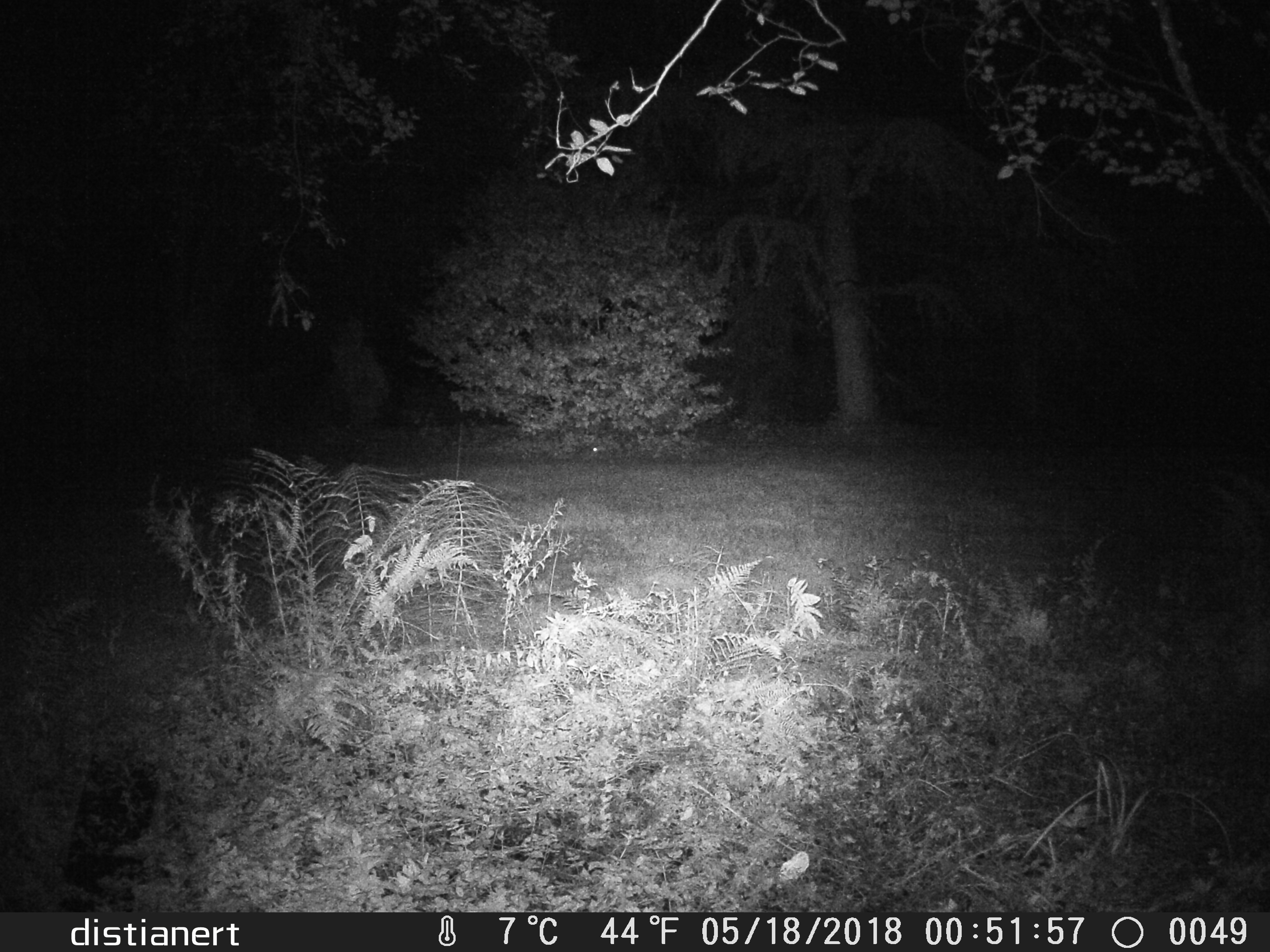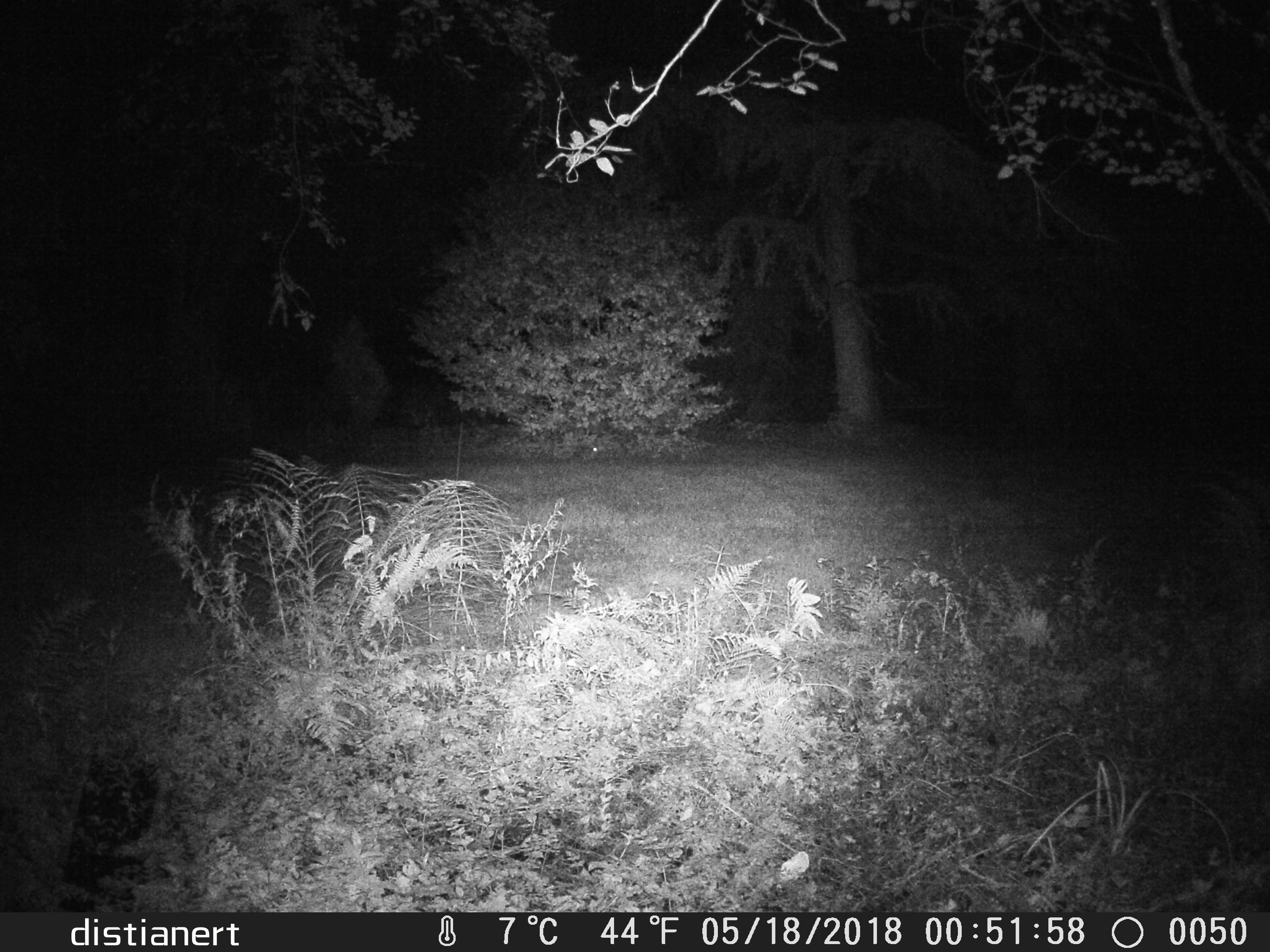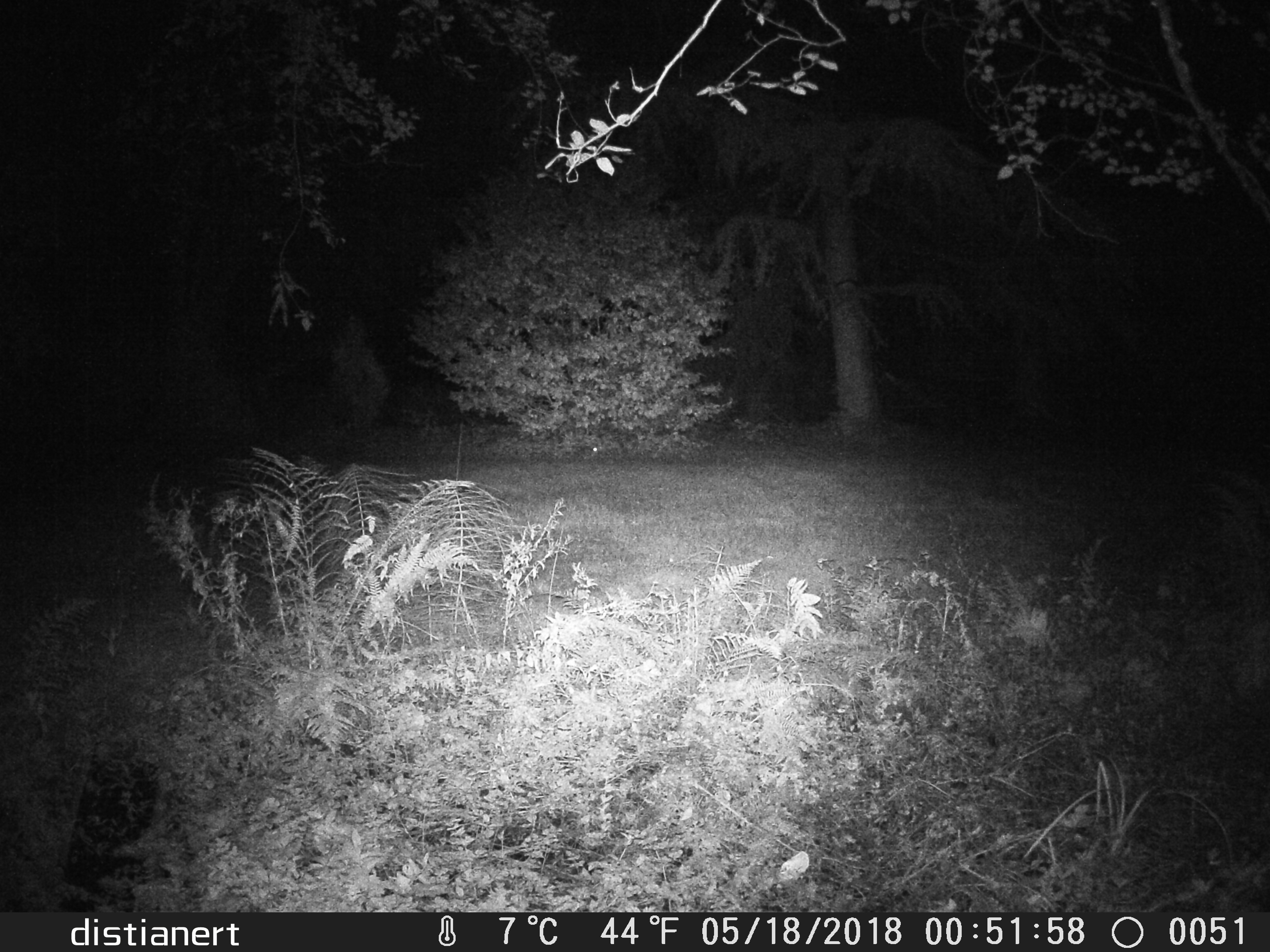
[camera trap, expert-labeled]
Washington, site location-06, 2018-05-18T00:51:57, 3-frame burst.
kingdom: Animalia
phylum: Chordata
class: Mammalia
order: Lagomorpha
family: Leporidae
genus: Sylvilagus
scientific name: Sylvilagus floridanus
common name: eastern cottontail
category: rabbit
Rabbit (eastern cottontail) (Sylvilagus floridanus).